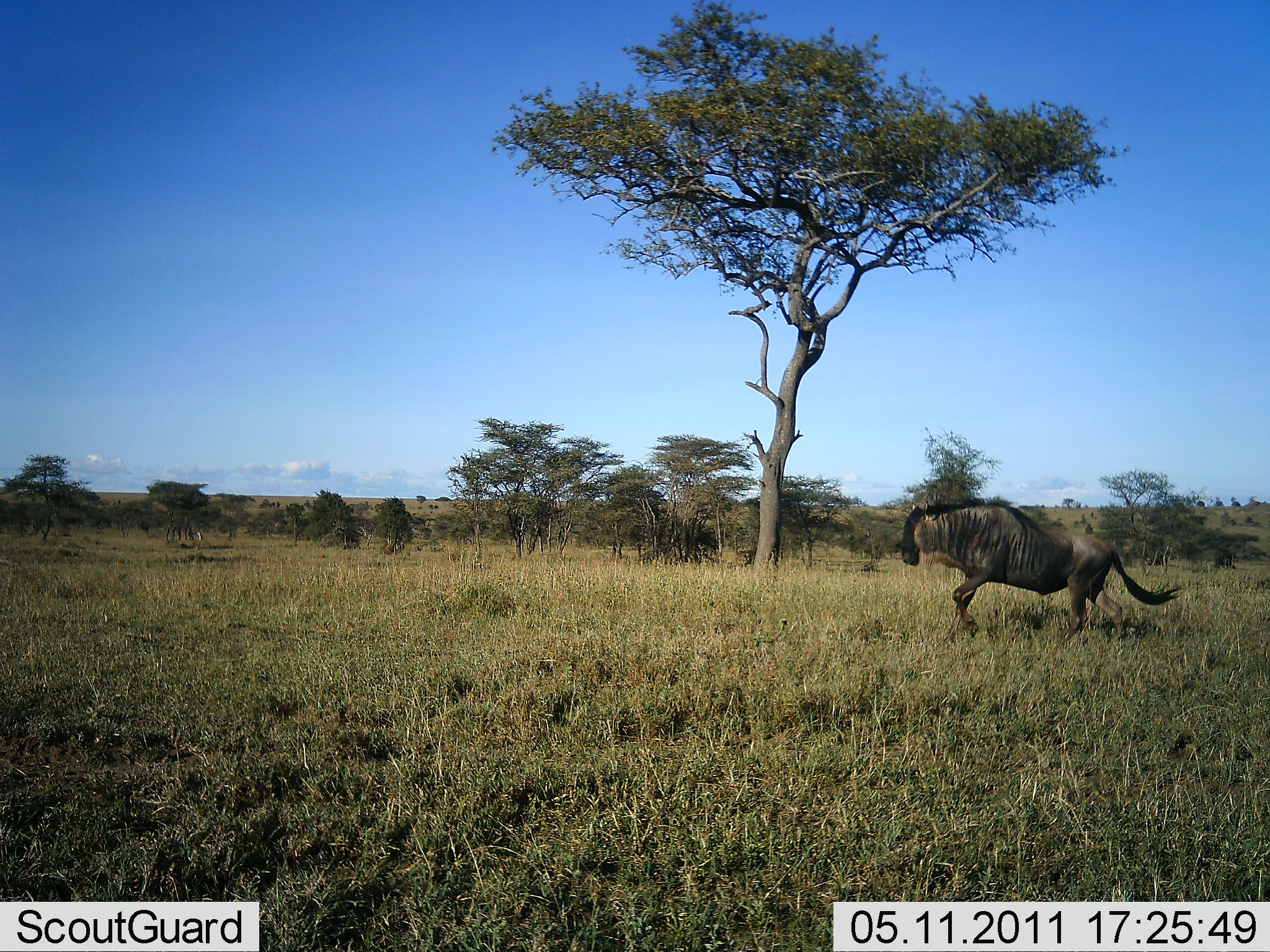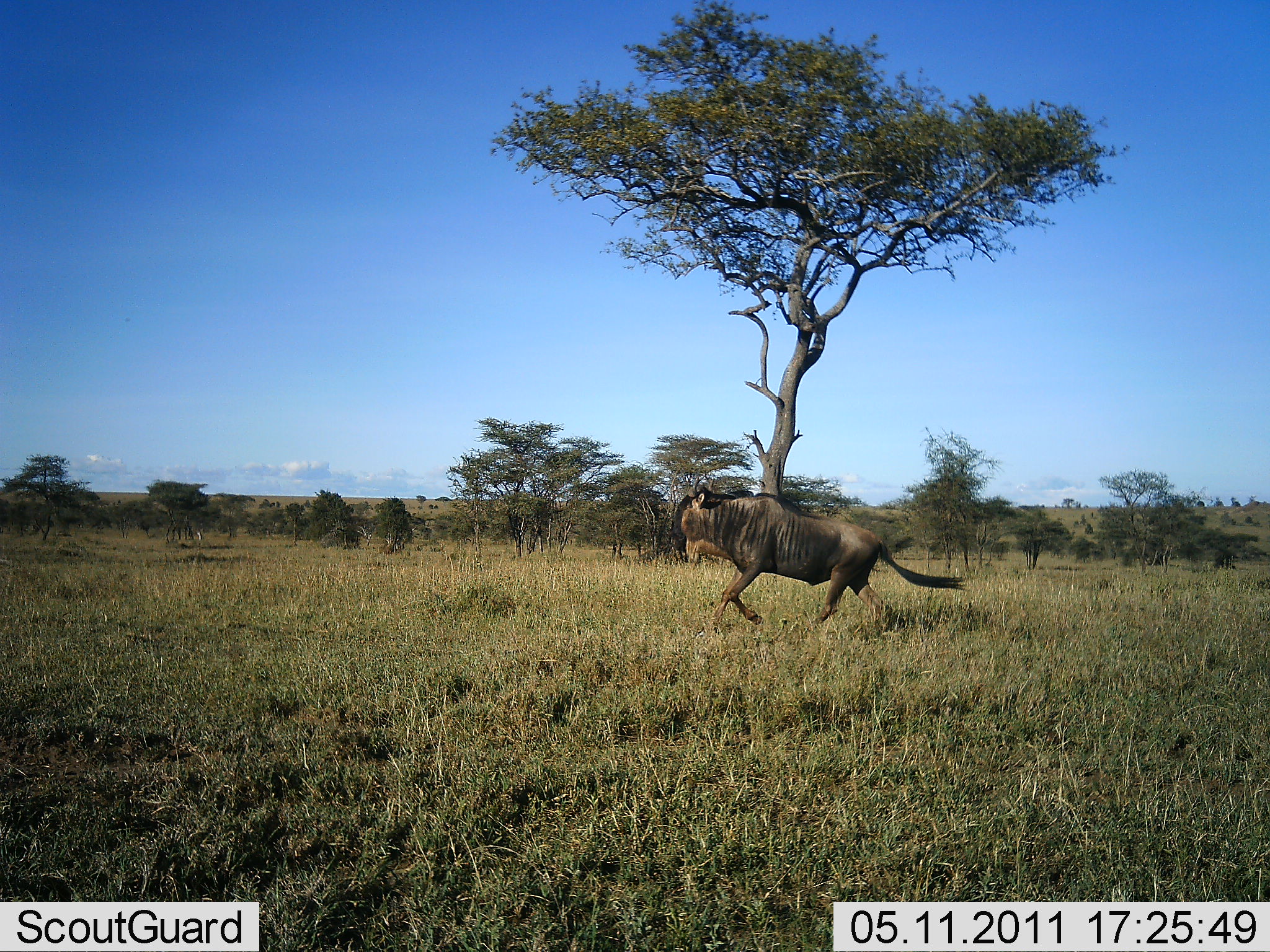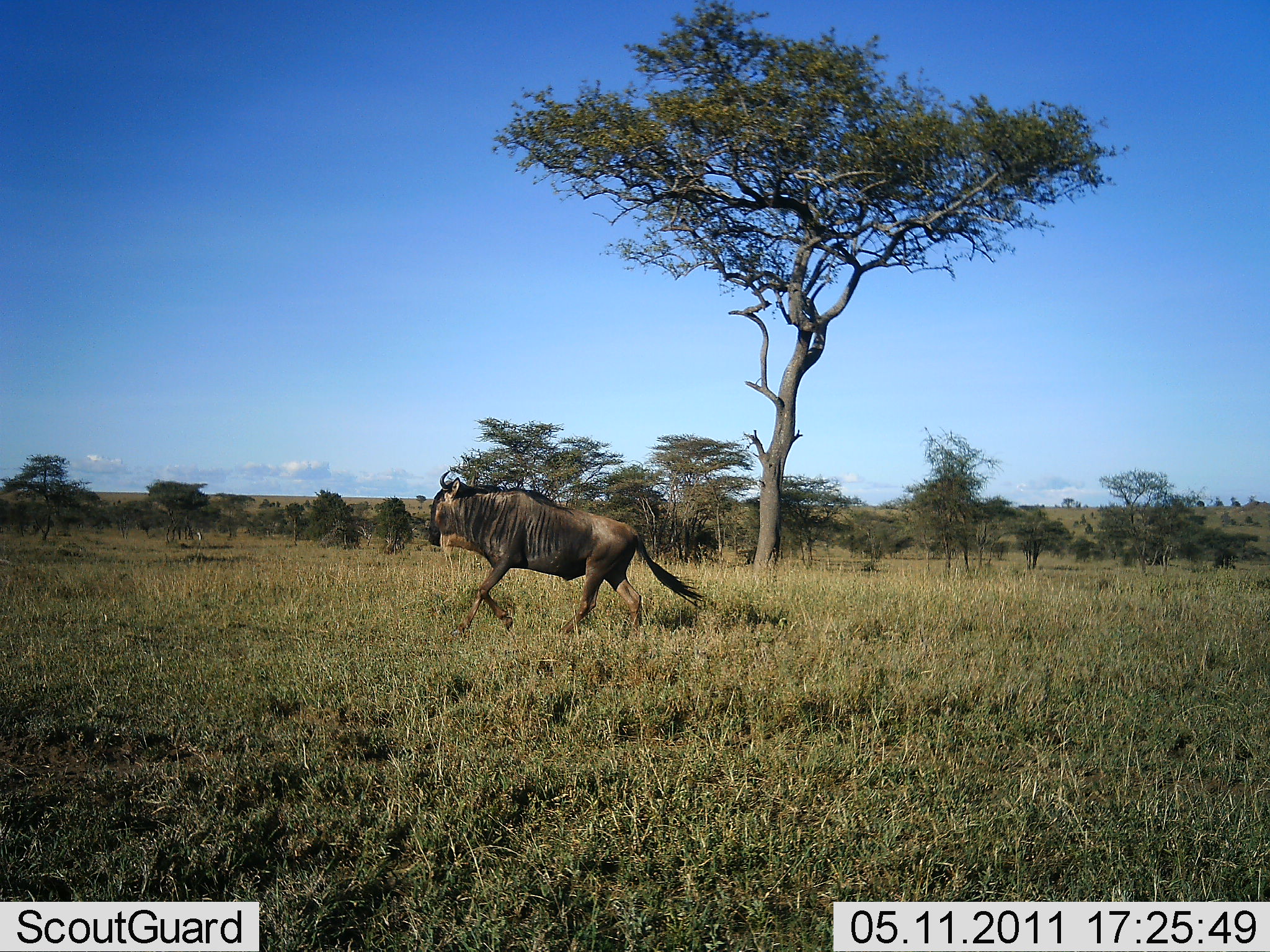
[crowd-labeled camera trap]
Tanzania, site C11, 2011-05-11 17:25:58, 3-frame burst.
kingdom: Animalia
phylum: Chordata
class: Mammalia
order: Artiodactyla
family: Bovidae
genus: Connochaetes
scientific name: Connochaetes taurinus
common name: blue wildebeest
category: wildebeest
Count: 1.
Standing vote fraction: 7%.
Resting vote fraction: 0%.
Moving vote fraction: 100%.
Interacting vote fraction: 0%.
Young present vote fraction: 0%.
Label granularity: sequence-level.